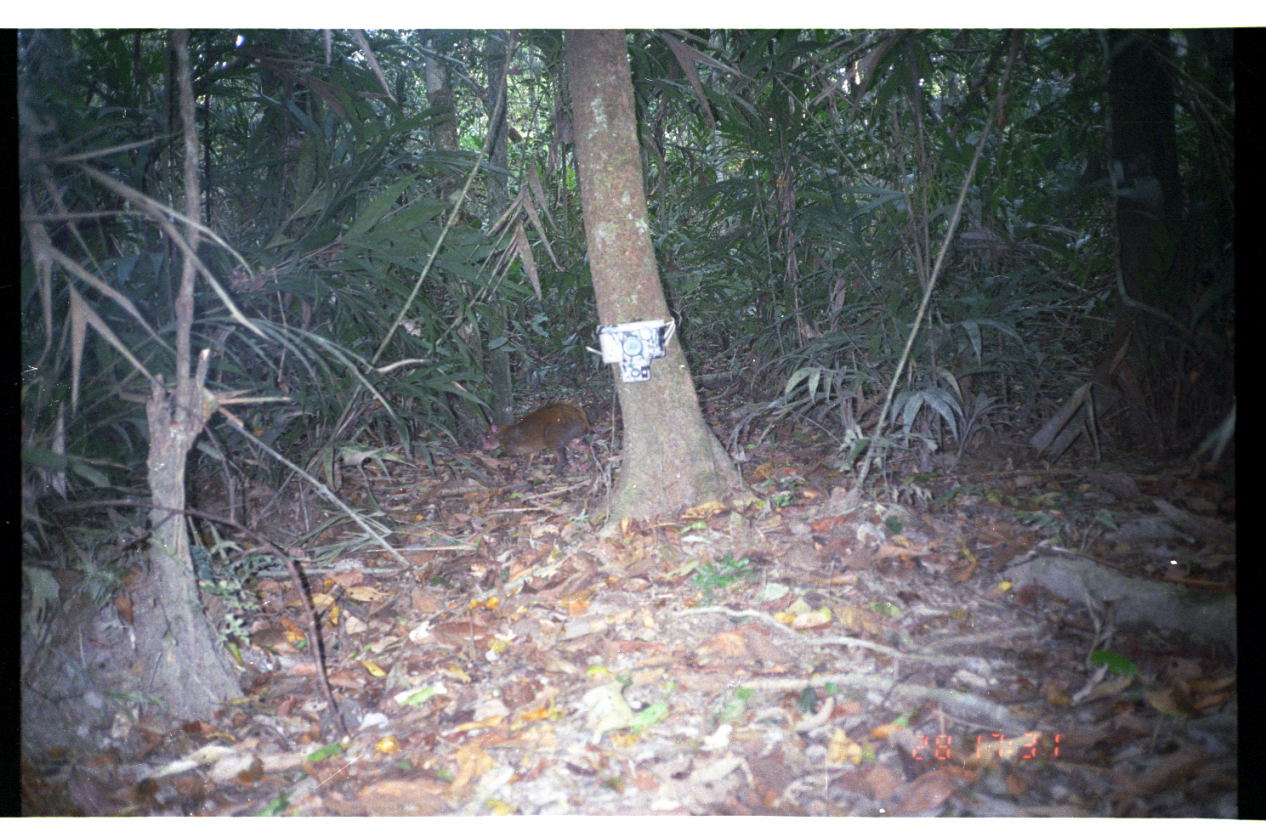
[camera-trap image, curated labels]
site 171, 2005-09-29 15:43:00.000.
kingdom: Animalia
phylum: Chordata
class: Mammalia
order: Rodentia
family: Dasyproctidae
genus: Dasyprocta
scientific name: Dasyprocta punctata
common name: central american agouti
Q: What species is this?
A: Dasyprocta punctata (central american agouti).